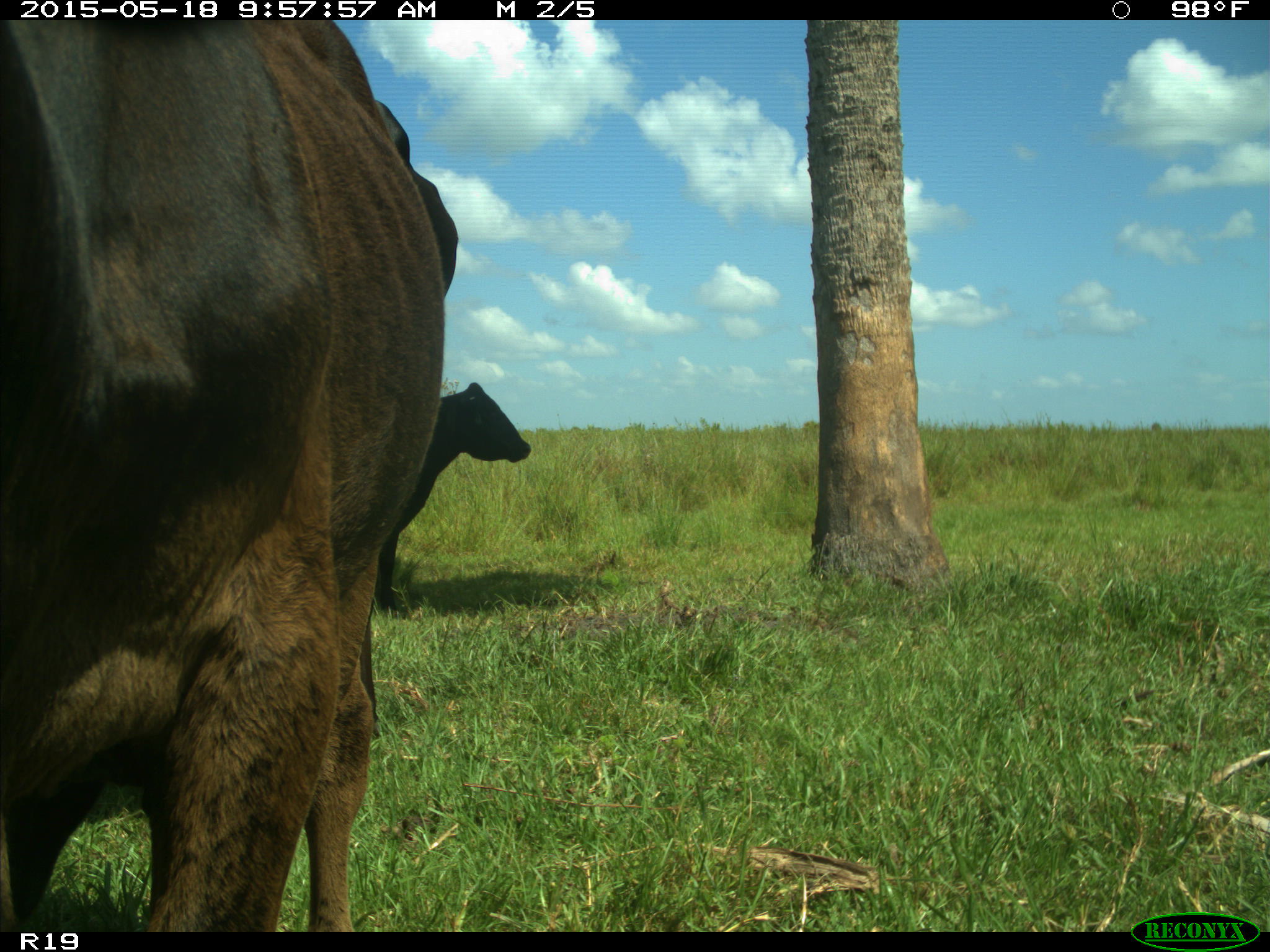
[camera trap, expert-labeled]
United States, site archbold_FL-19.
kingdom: Animalia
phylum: Chordata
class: Mammalia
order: Artiodactyla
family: Bovidae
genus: Bos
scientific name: Bos taurus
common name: domestic cow